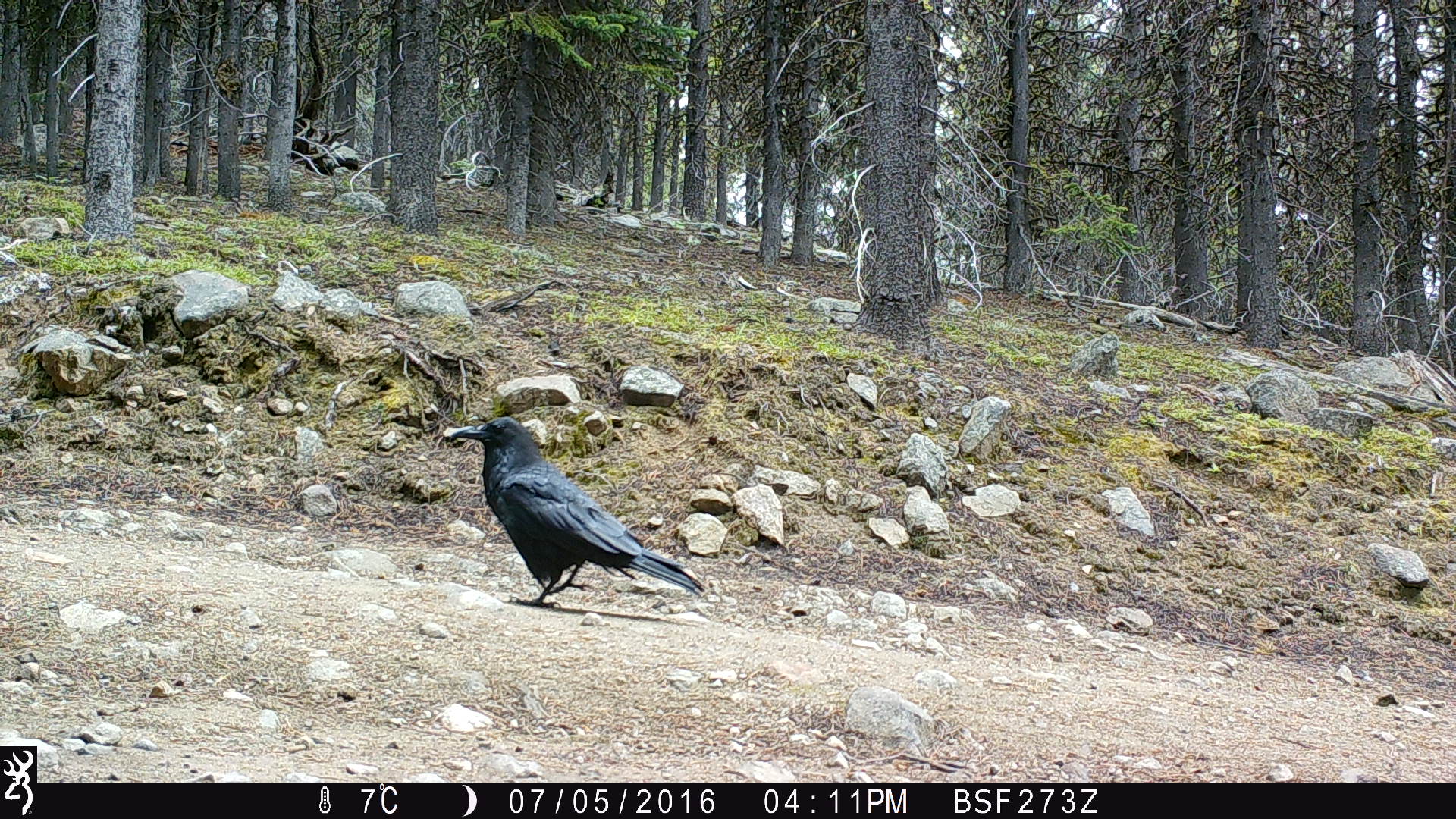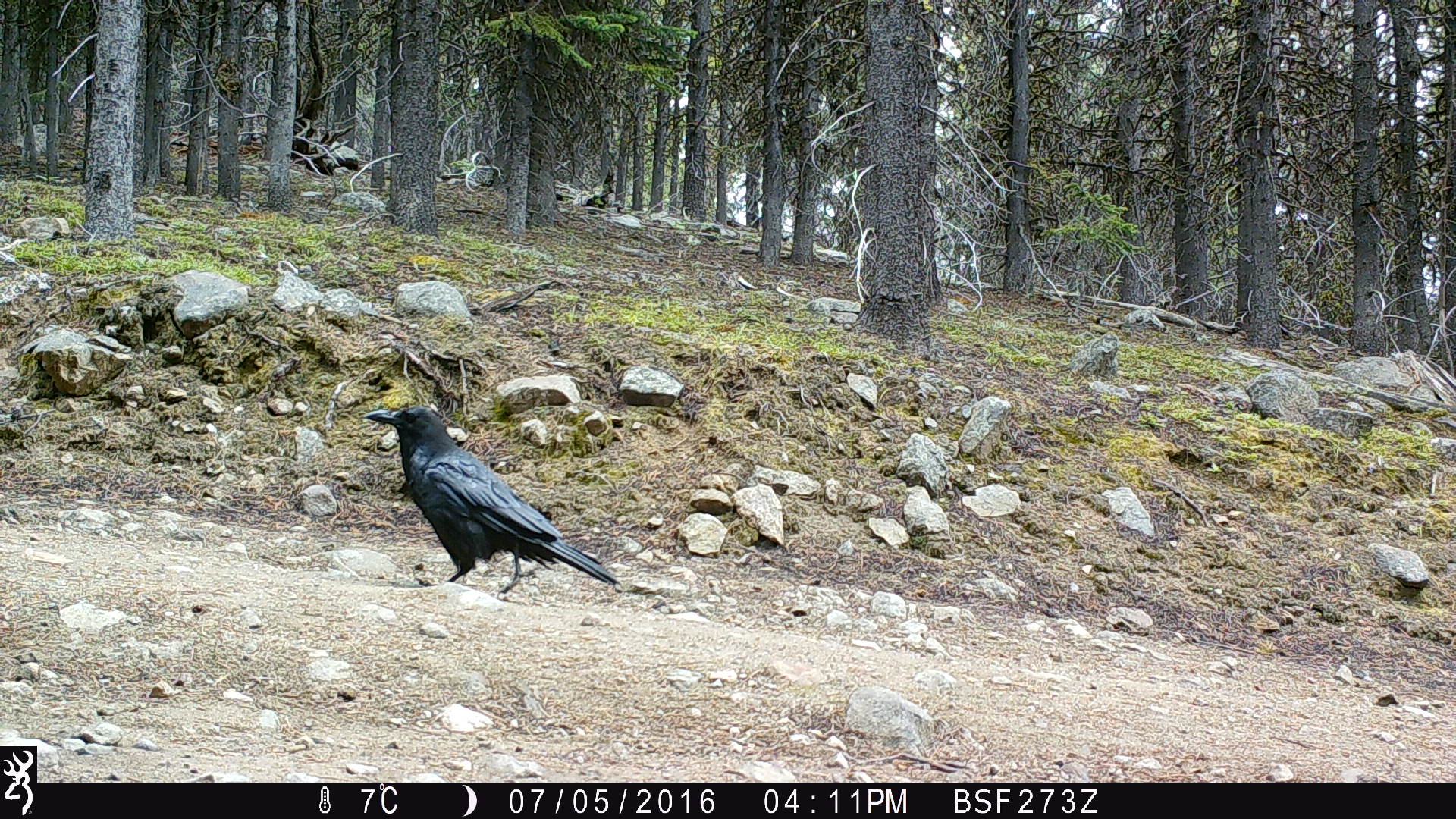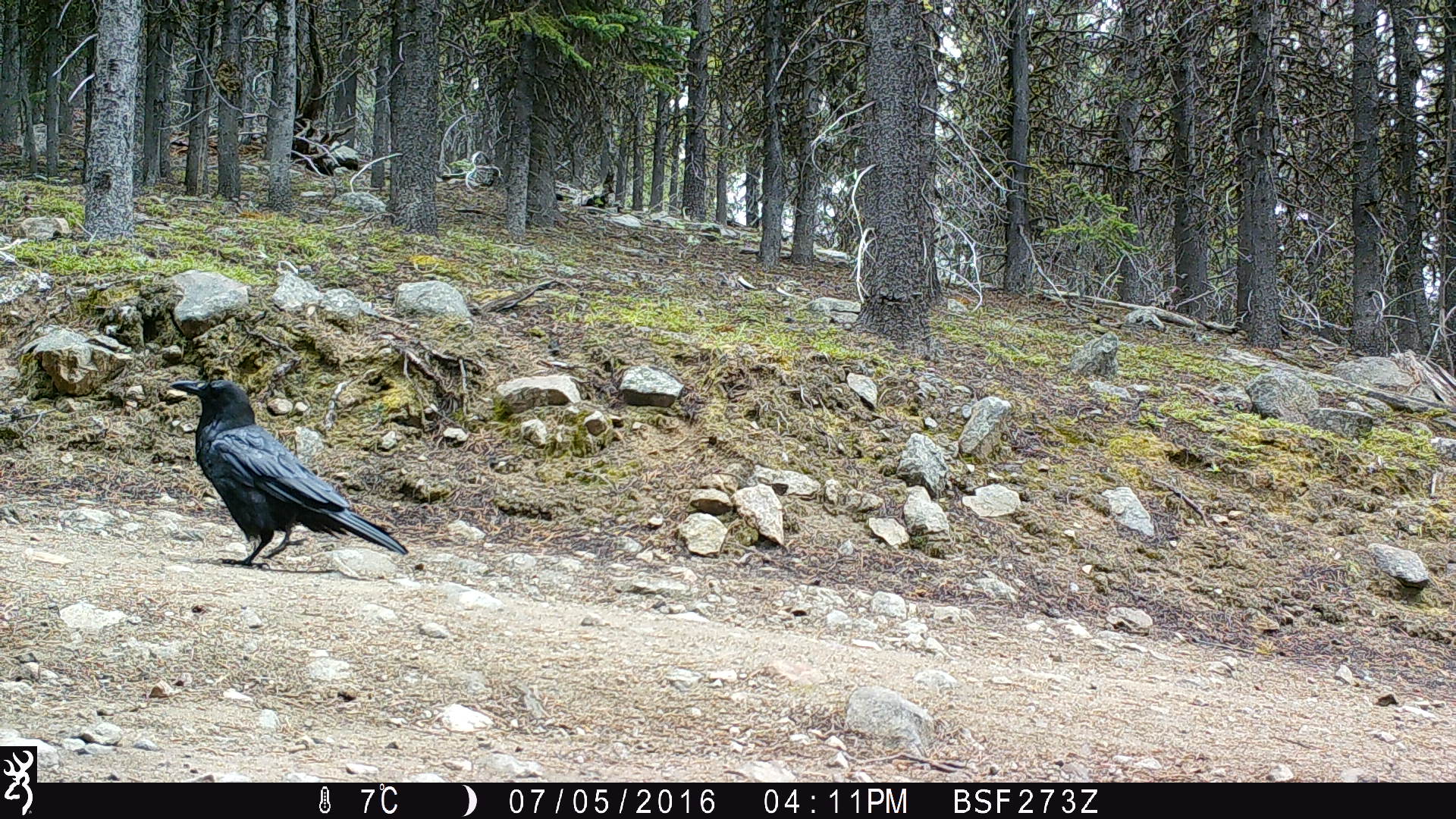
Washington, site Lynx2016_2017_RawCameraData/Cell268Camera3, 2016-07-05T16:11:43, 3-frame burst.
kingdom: Animalia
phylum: Chordata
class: Aves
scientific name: Aves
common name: birds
Aves (birds). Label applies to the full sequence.